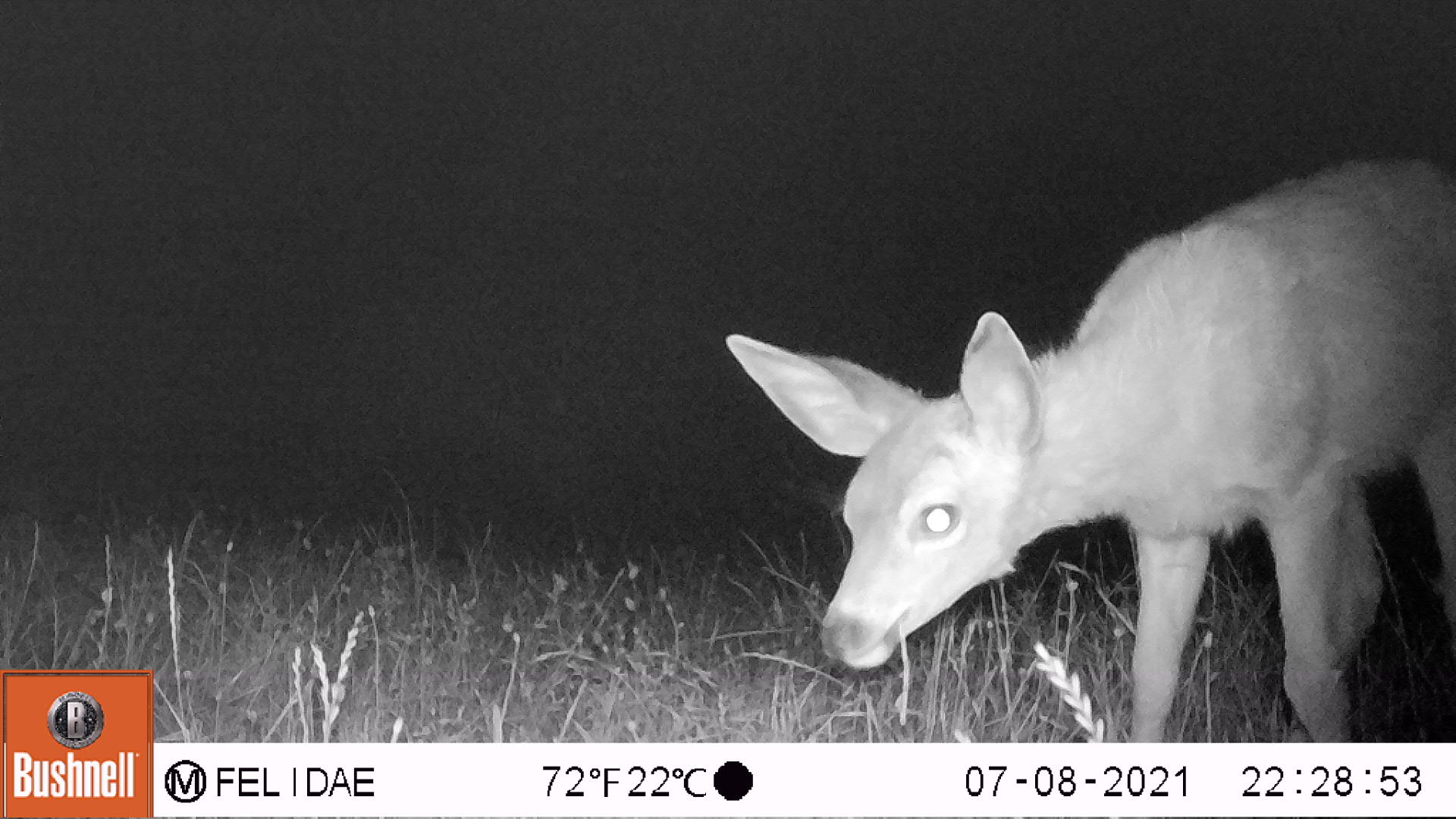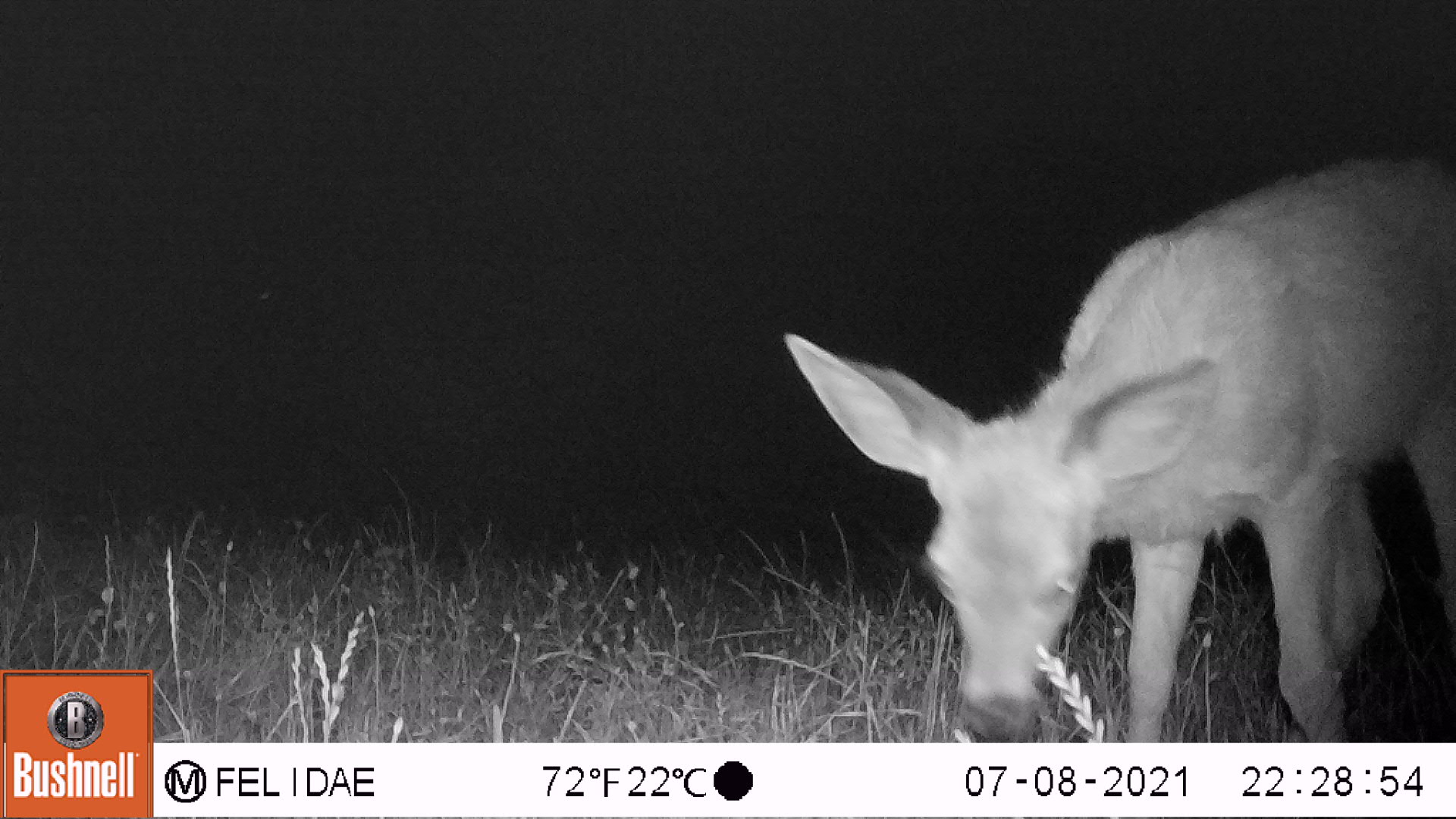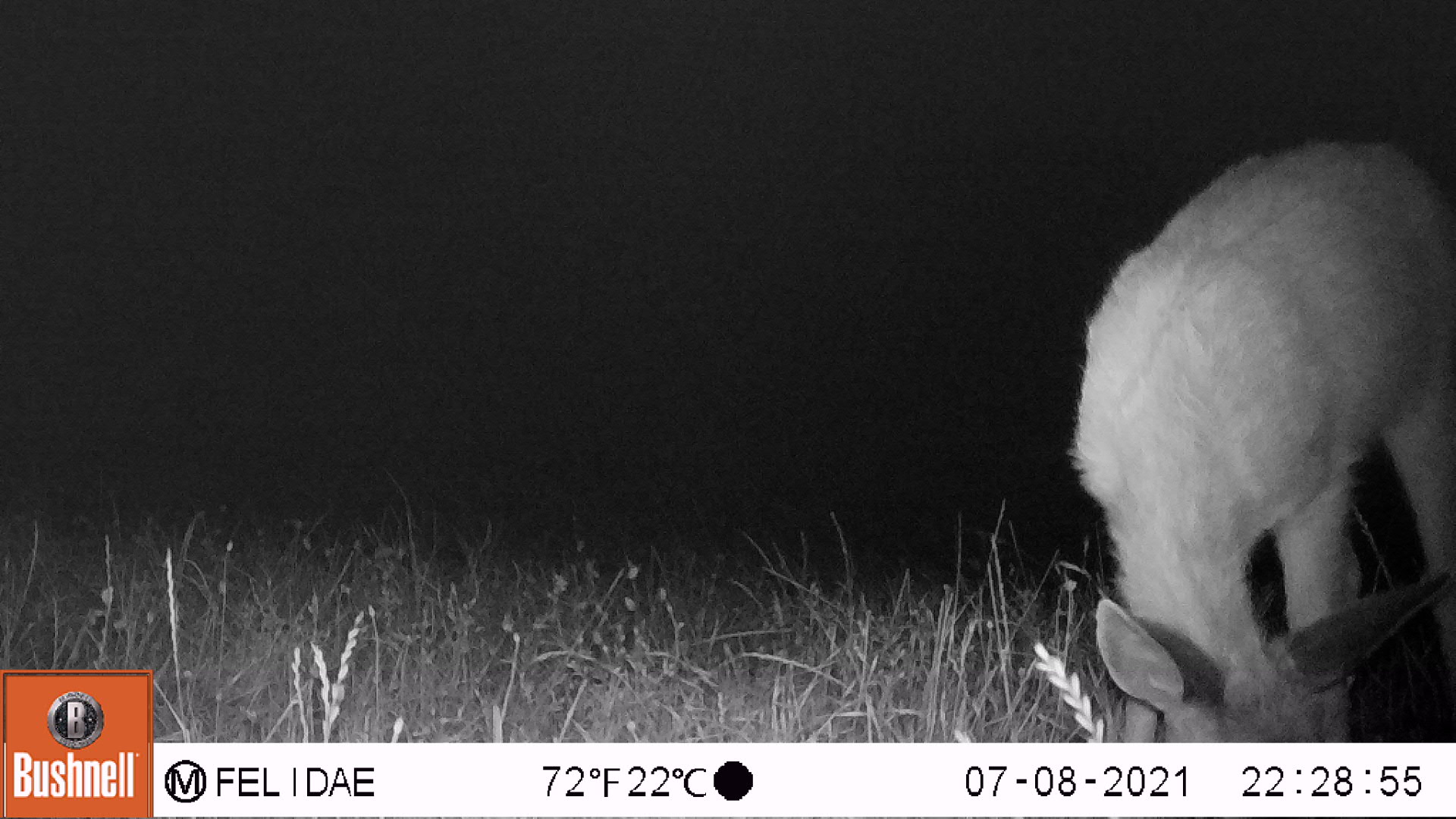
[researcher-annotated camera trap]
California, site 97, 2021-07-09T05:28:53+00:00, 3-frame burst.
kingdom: Animalia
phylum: Chordata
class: Mammalia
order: Artiodactyla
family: Cervidae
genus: Odocoileus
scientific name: Odocoileus hemionus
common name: mule deer